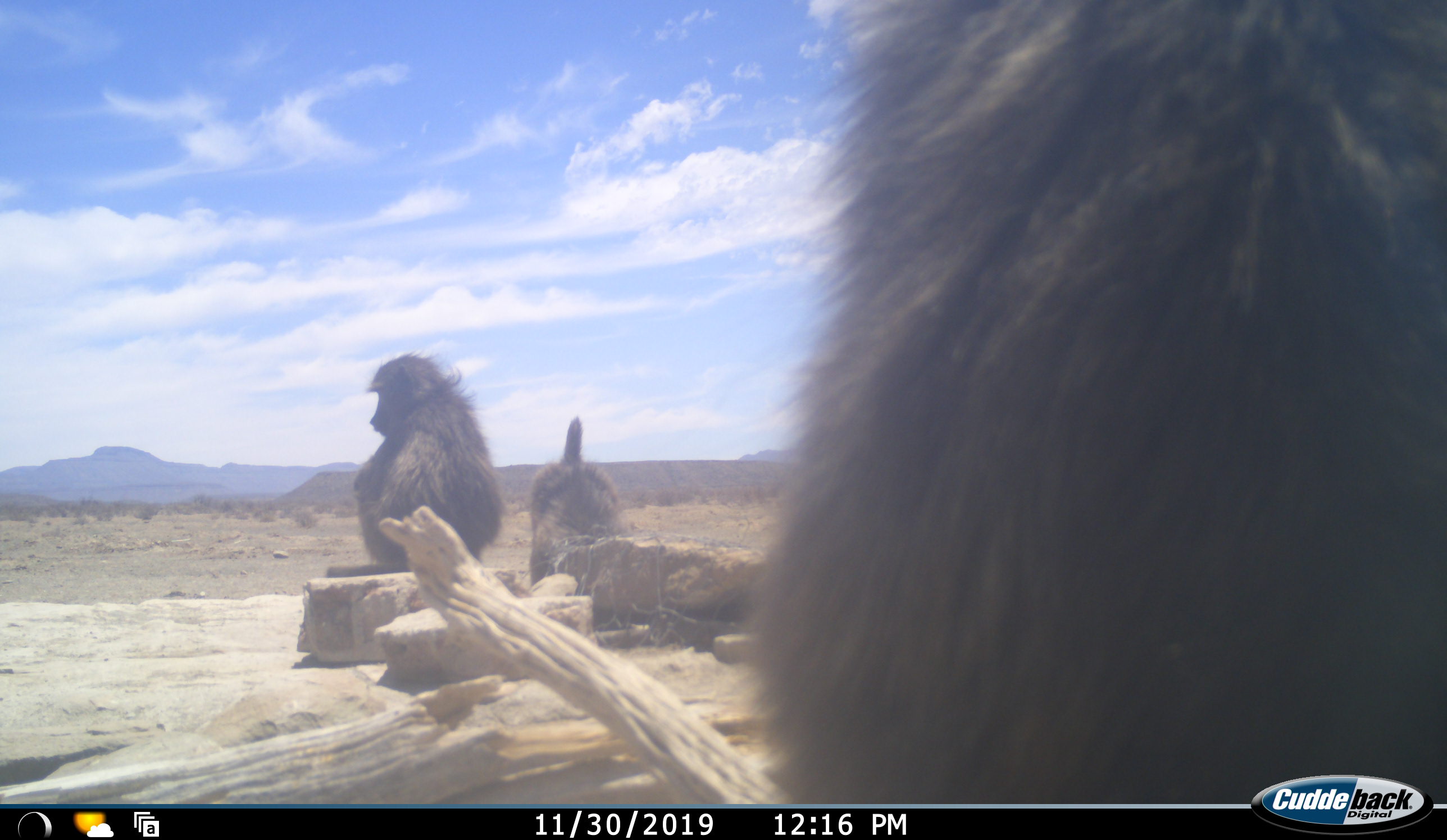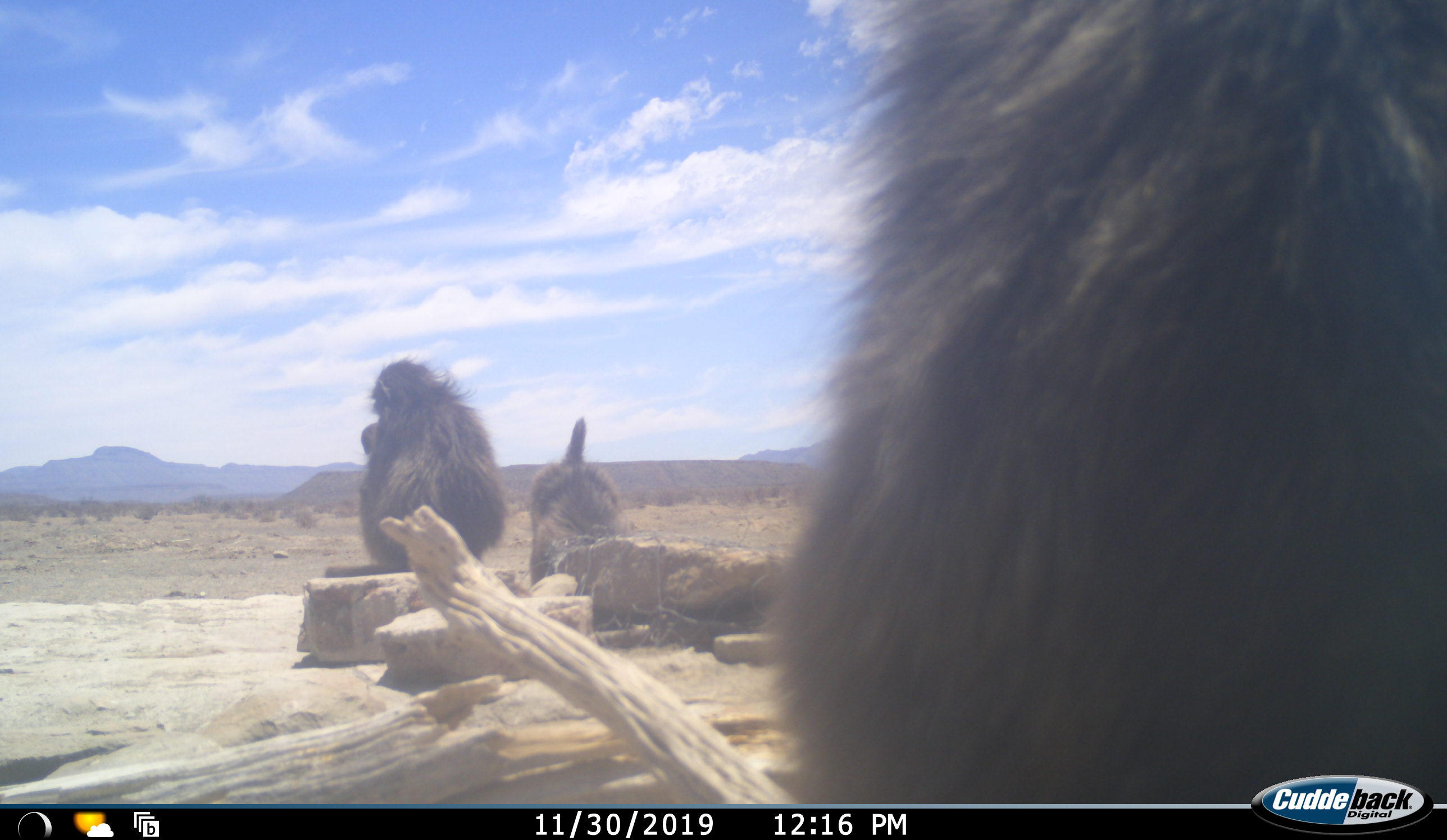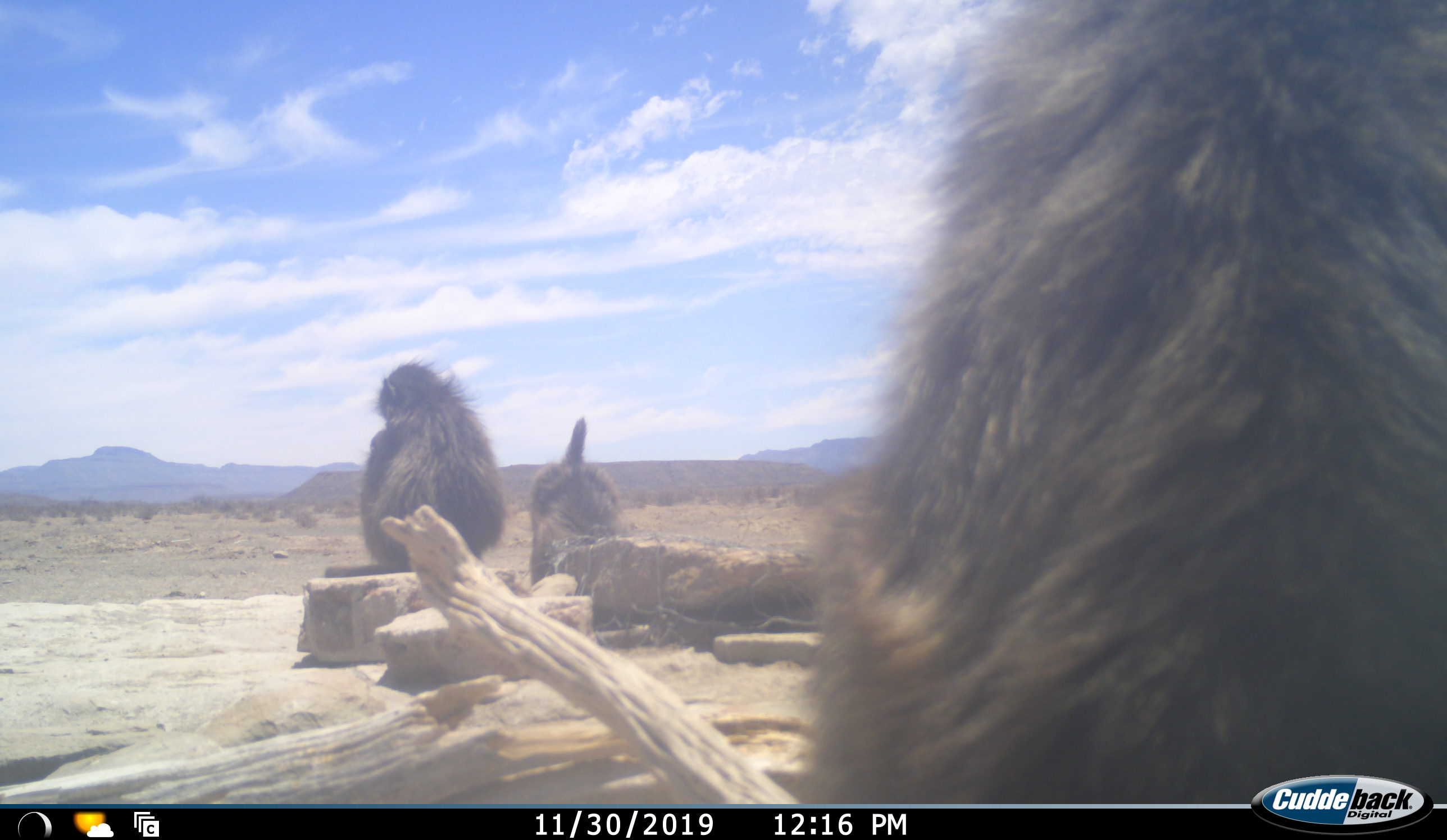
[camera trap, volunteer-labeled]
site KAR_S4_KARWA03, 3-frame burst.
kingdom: Animalia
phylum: Chordata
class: Mammalia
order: Primates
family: Cercopithecidae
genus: Papio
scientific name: Papio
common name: baboon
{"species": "baboon (Papio)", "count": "3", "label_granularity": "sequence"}